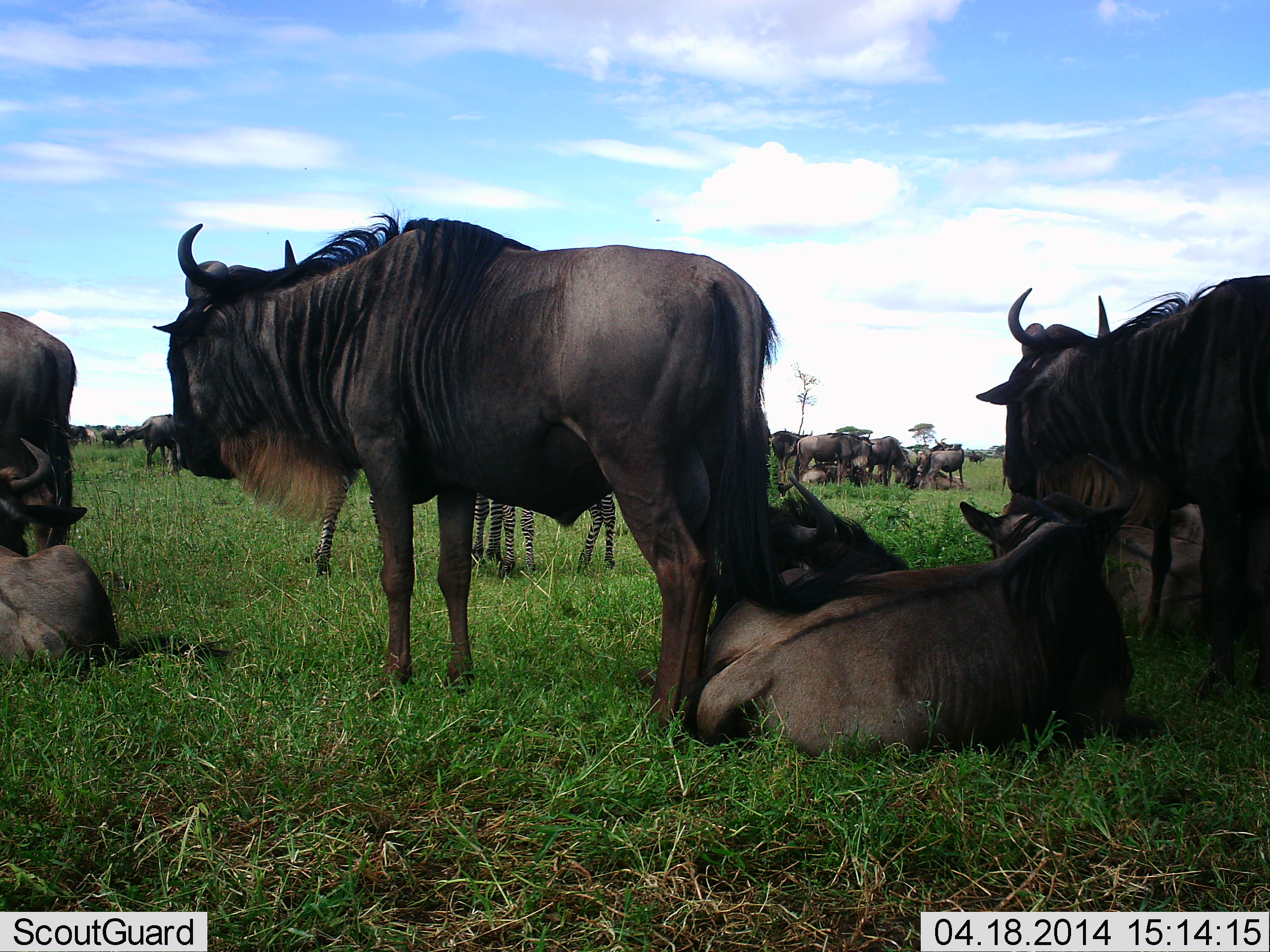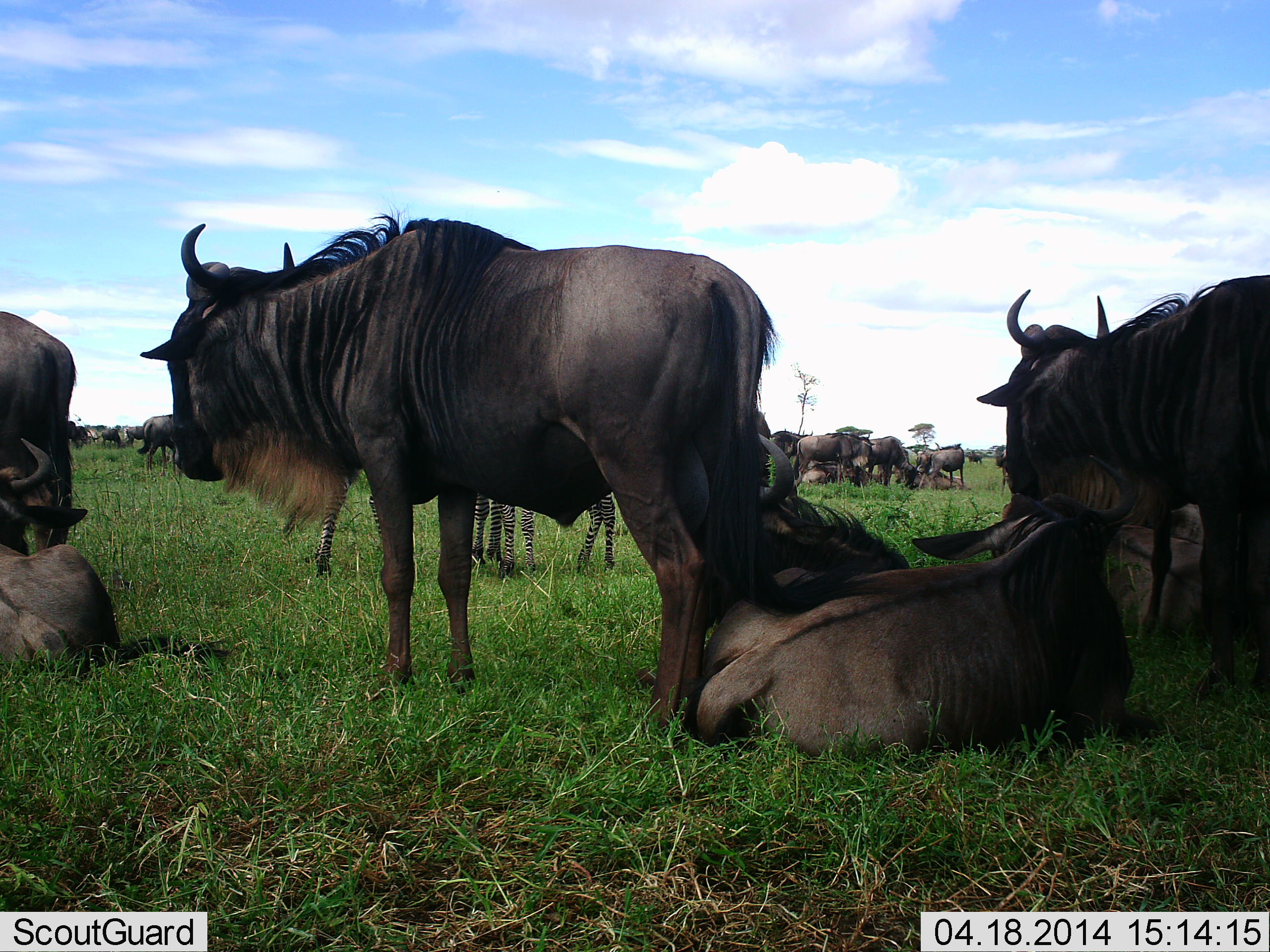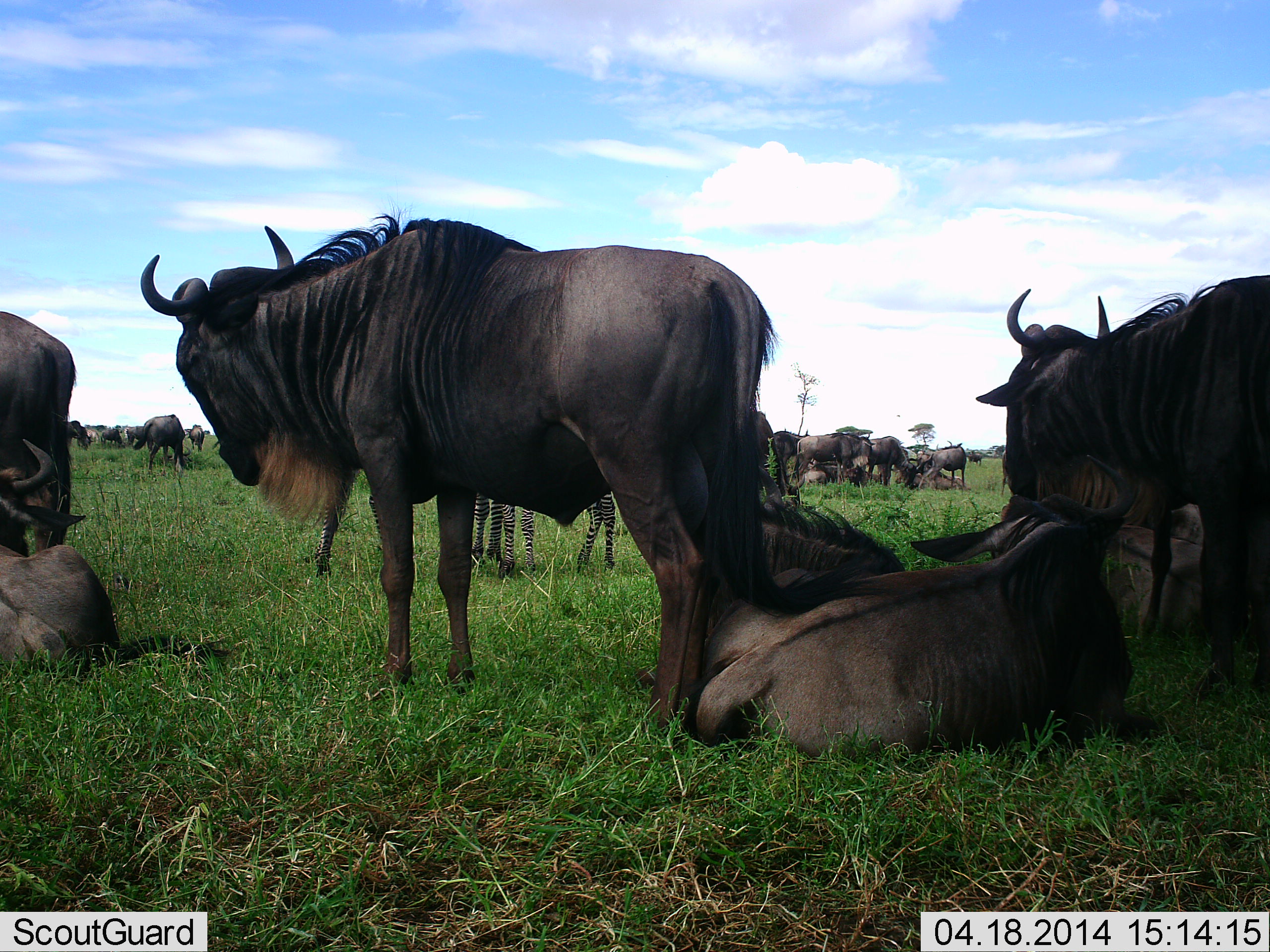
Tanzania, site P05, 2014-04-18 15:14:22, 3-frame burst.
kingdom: Animalia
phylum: Chordata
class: Mammalia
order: Artiodactyla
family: Bovidae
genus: Connochaetes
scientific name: Connochaetes taurinus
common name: blue wildebeest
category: wildebeest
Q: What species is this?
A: Wildebeest (blue wildebeest) (Connochaetes taurinus).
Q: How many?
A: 11-50.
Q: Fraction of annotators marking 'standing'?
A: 88%.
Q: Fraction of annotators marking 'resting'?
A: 100%.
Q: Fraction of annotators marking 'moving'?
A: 18%.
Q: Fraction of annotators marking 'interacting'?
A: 12%.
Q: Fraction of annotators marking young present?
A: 12%.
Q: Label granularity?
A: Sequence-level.